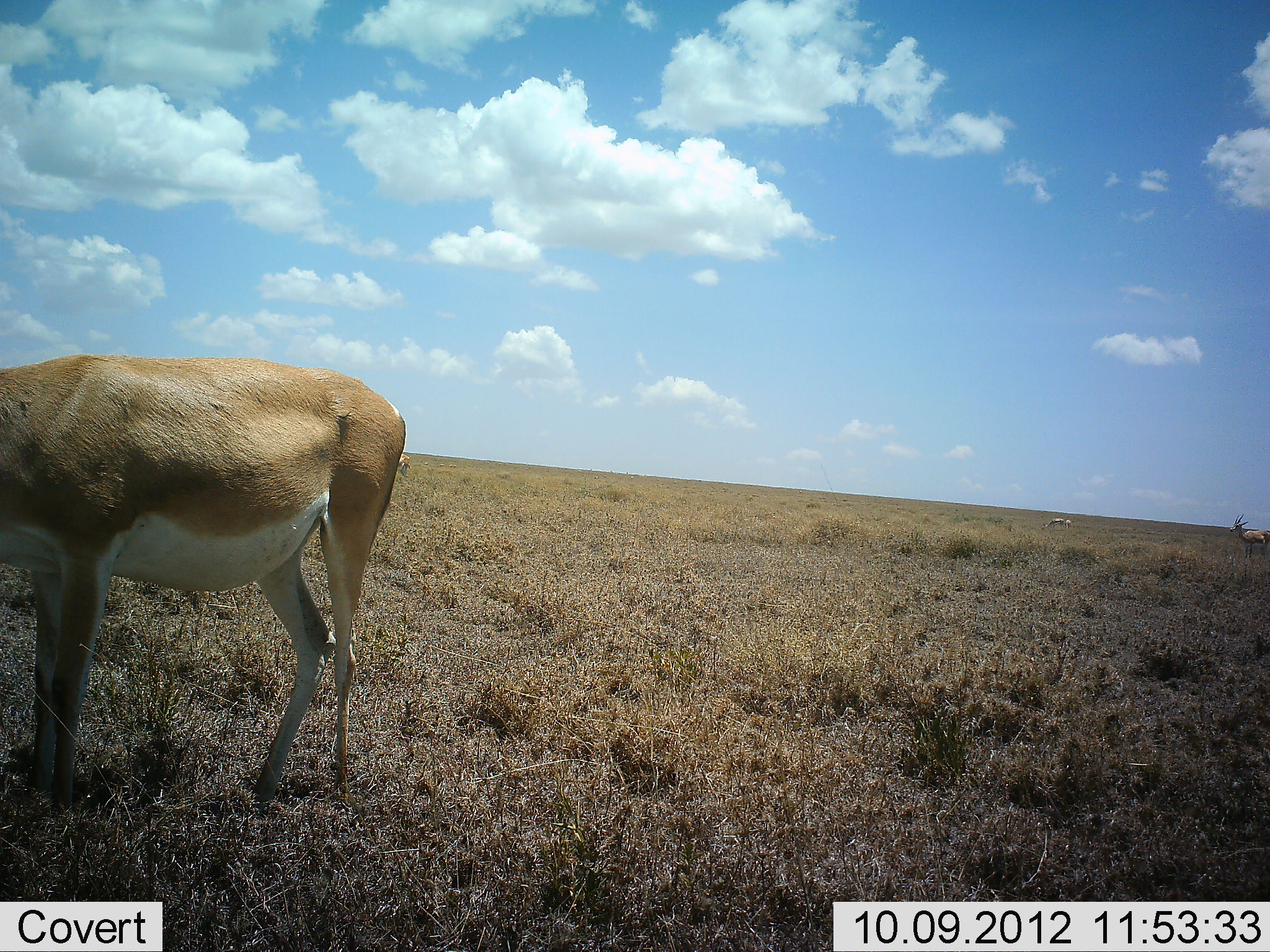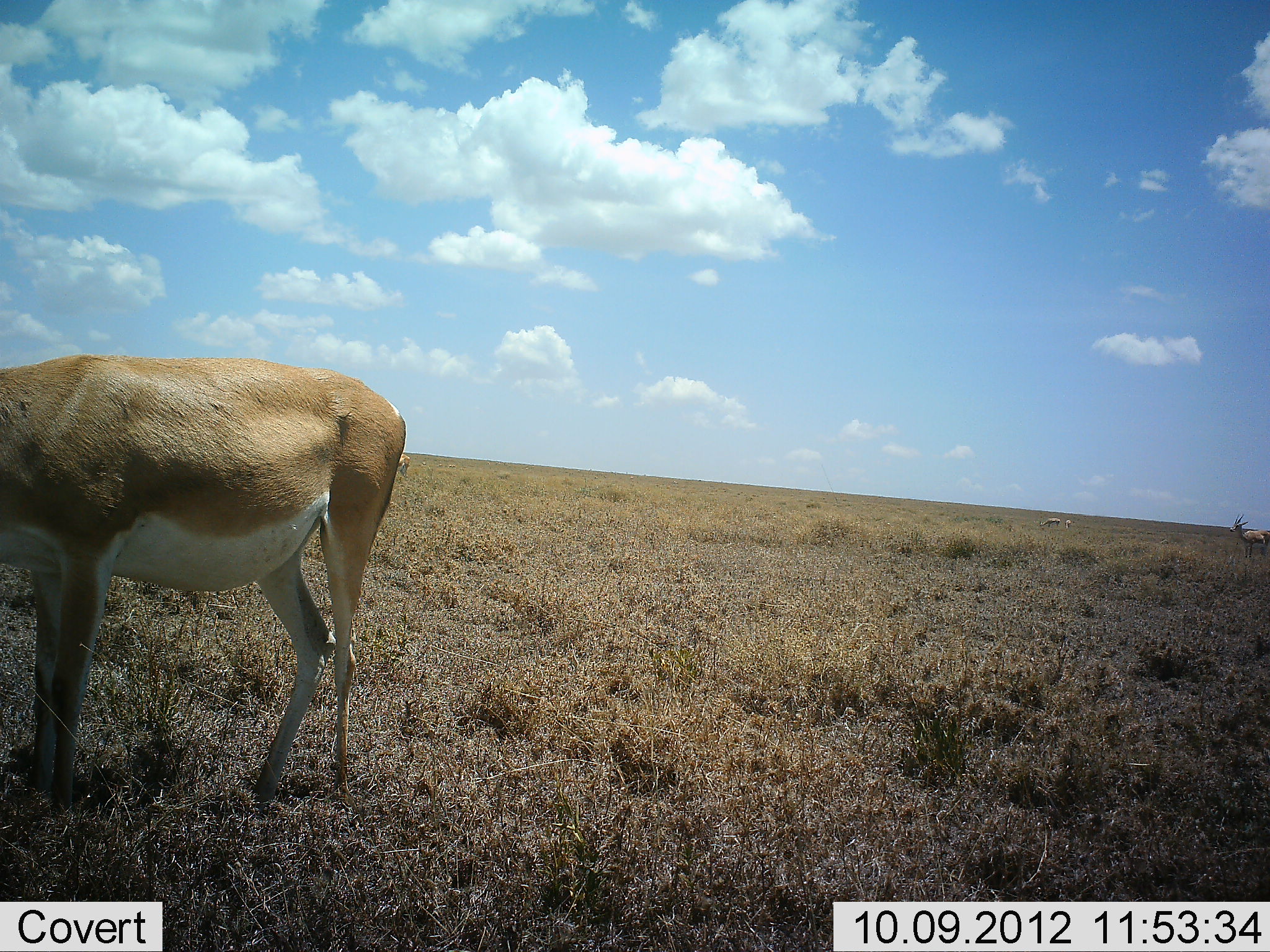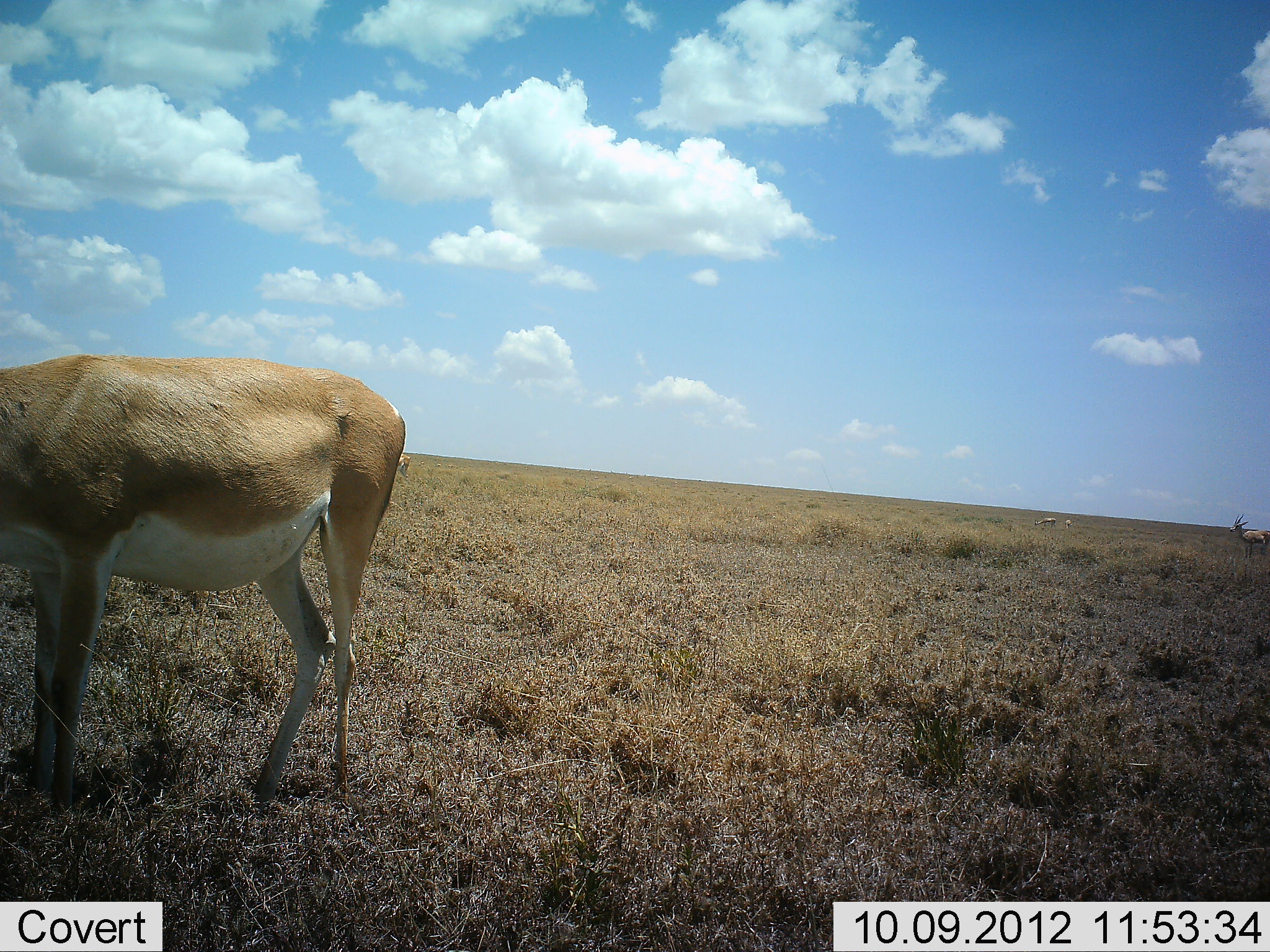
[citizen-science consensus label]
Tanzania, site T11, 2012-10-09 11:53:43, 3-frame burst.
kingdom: Animalia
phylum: Chordata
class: Mammalia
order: Artiodactyla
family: Bovidae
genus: Nanger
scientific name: Nanger granti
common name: grant's gazelle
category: gazellegrants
Gazellegrants (grant's gazelle) (Nanger granti), count 4. Behavior (volunteer vote fractions): standing 100%, resting 0%, moving 10%, interacting 0%. Young present (vote fraction): 0%. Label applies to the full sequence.